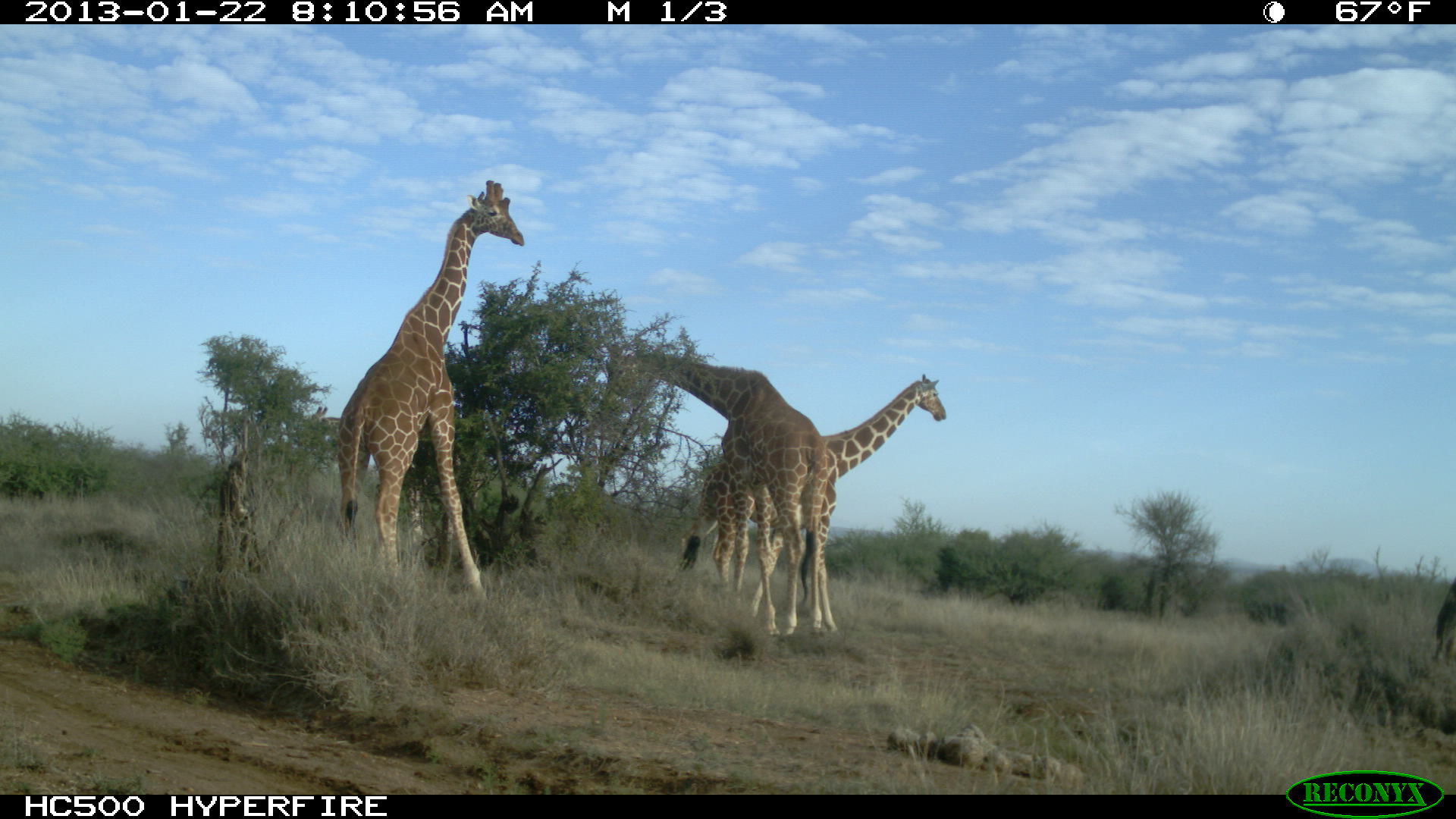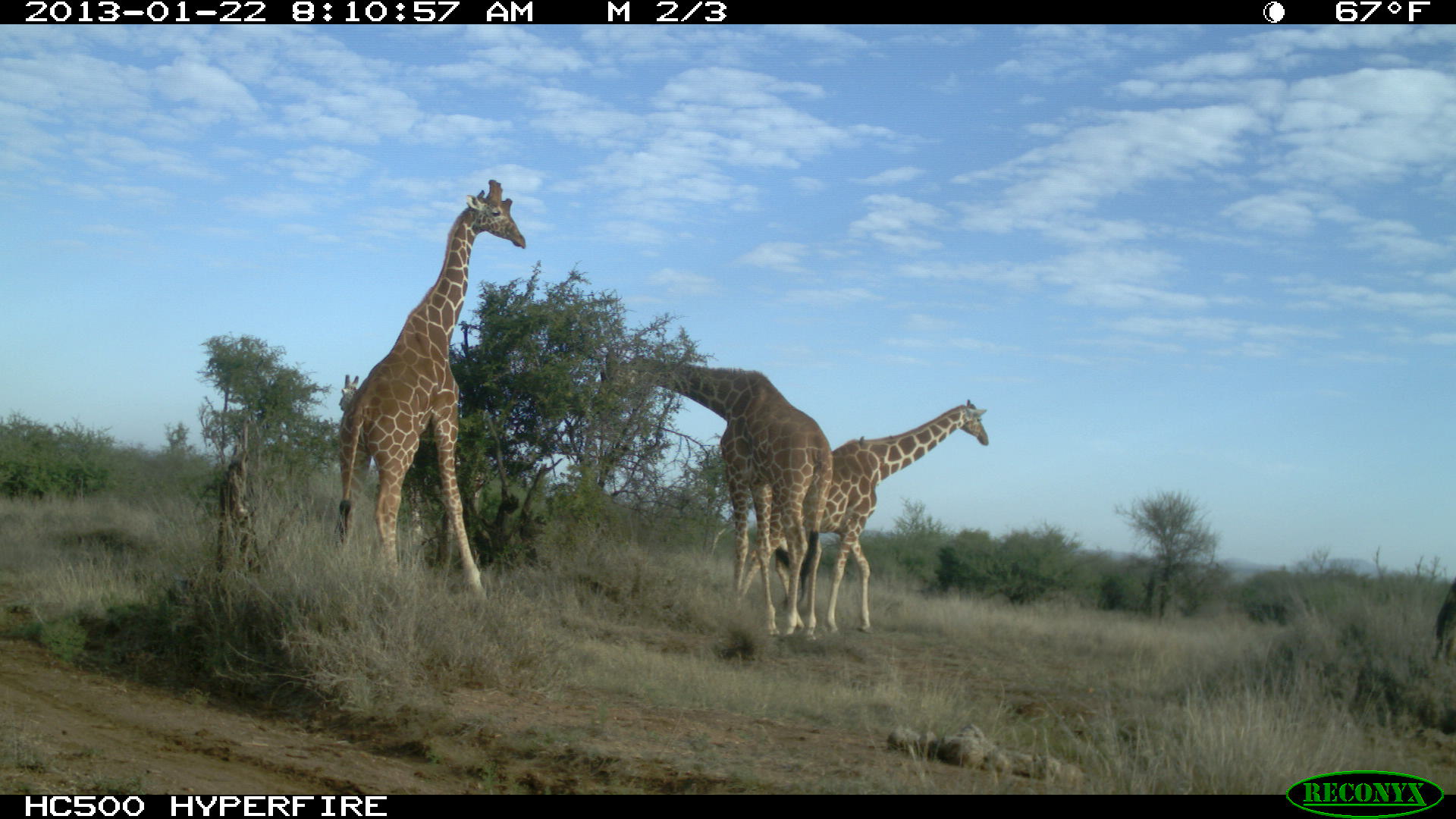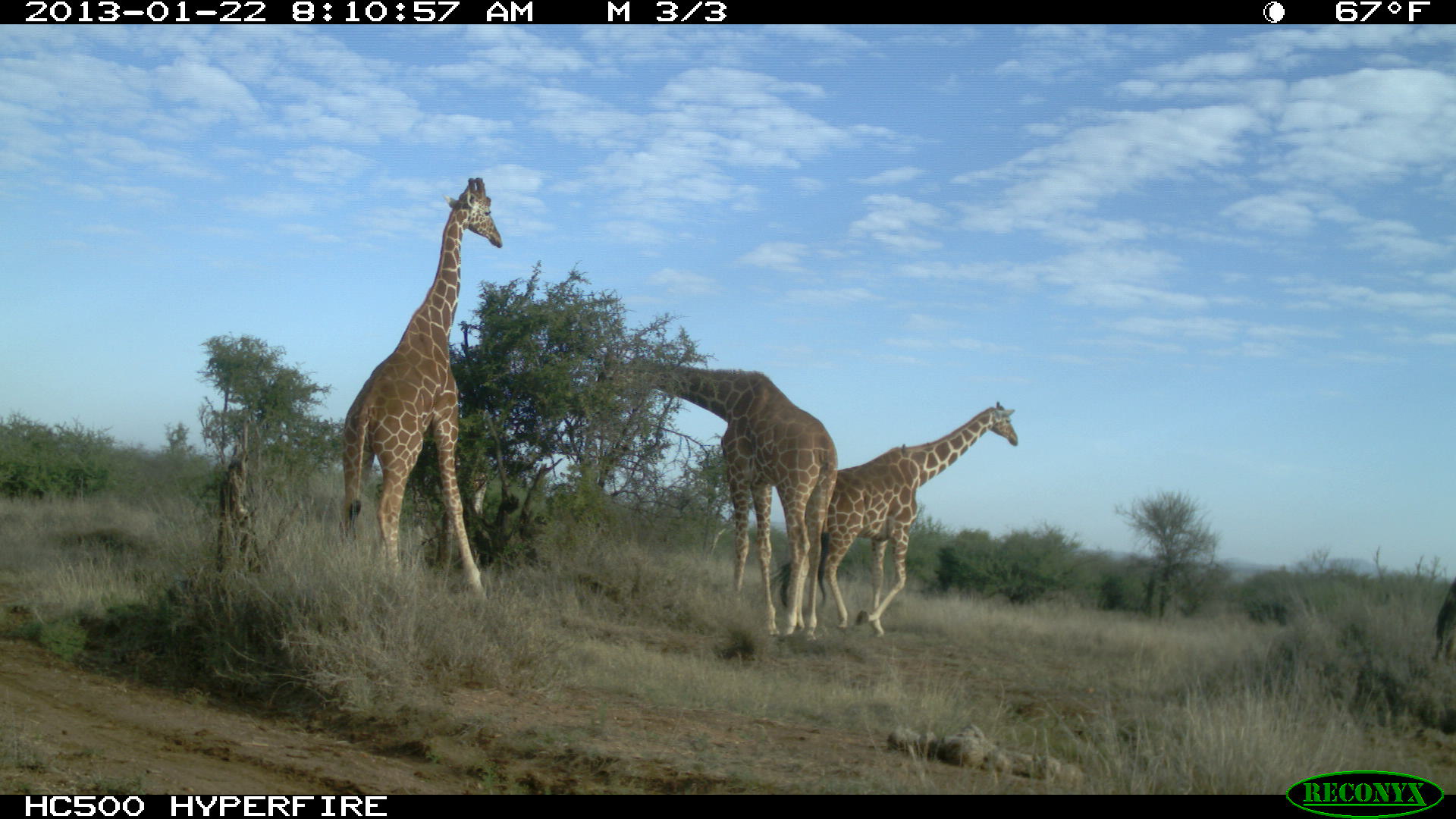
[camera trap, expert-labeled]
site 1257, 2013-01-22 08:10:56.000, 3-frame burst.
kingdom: Animalia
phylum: Chordata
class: Mammalia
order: Artiodactyla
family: Giraffidae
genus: Giraffa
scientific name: Giraffa camelopardalis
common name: giraffe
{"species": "Giraffa camelopardalis (giraffe)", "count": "4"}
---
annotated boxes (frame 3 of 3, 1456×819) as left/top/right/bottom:
giraffa camelopardalis: 593/347/835/641; 342/177/503/606; 777/402/1019/638